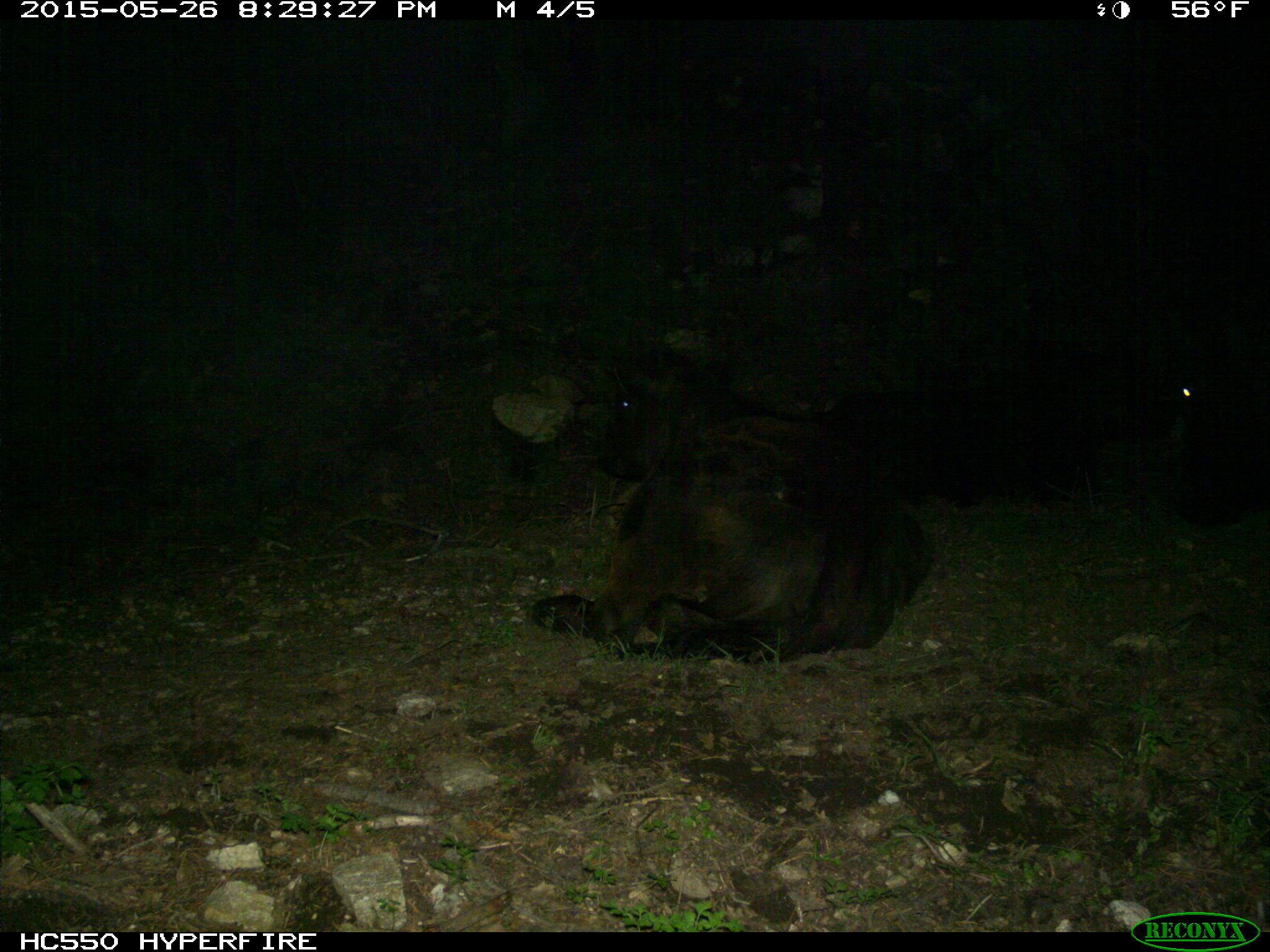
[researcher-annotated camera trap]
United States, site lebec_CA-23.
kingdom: Animalia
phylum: Chordata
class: Mammalia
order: Artiodactyla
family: Bovidae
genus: Bos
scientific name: Bos taurus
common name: domestic cow